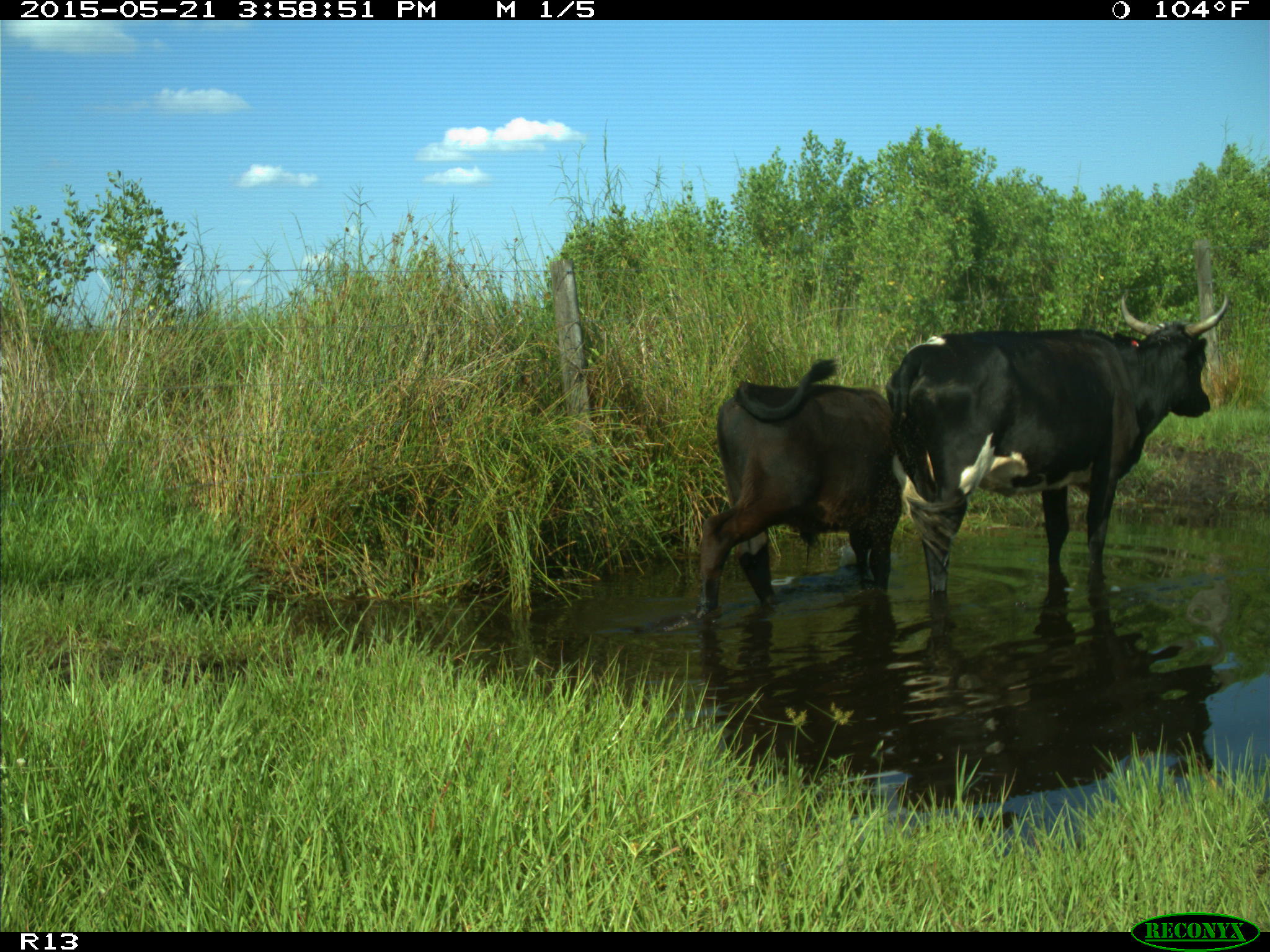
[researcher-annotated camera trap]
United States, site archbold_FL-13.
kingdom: Animalia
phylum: Chordata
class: Mammalia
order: Artiodactyla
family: Bovidae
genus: Bos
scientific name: Bos taurus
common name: domestic cow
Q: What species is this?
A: Bos taurus (domestic cow).